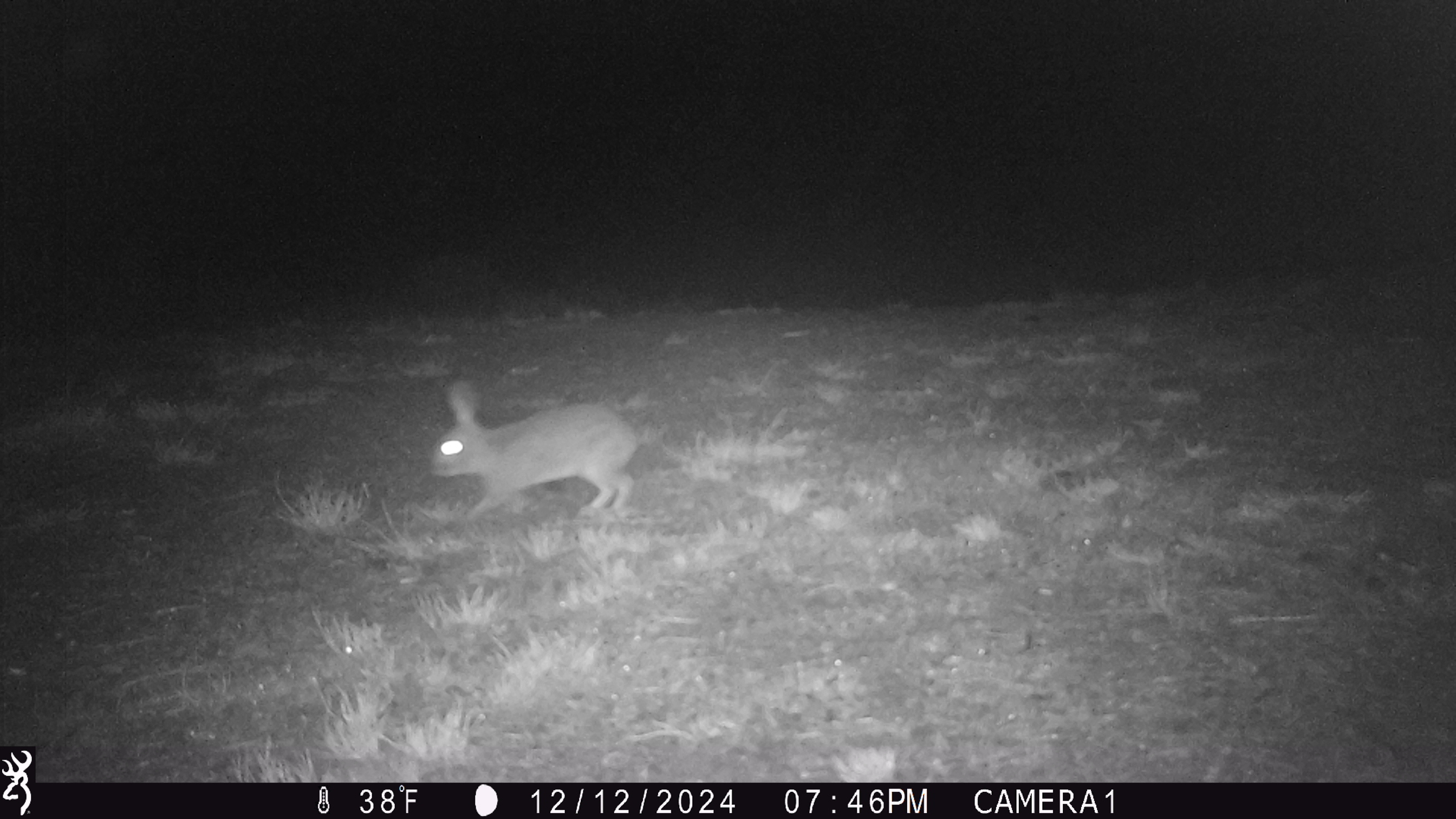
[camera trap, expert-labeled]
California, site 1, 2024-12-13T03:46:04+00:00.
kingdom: Animalia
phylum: Chordata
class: Mammalia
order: Lagomorpha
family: Leporidae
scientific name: Leporidae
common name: rabbit